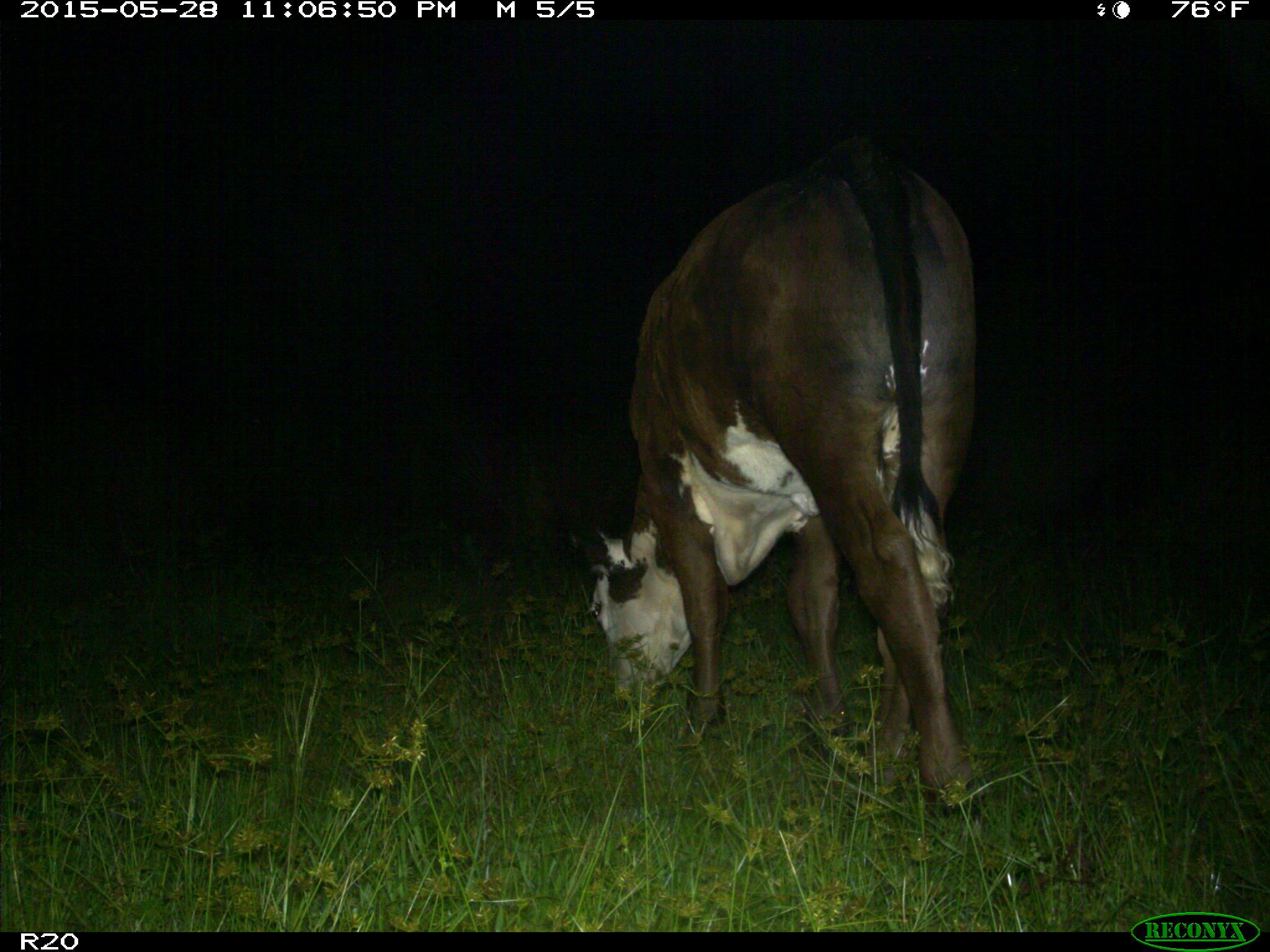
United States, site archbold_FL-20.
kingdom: Animalia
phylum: Chordata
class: Mammalia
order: Artiodactyla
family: Bovidae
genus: Bos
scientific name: Bos taurus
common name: domestic cow